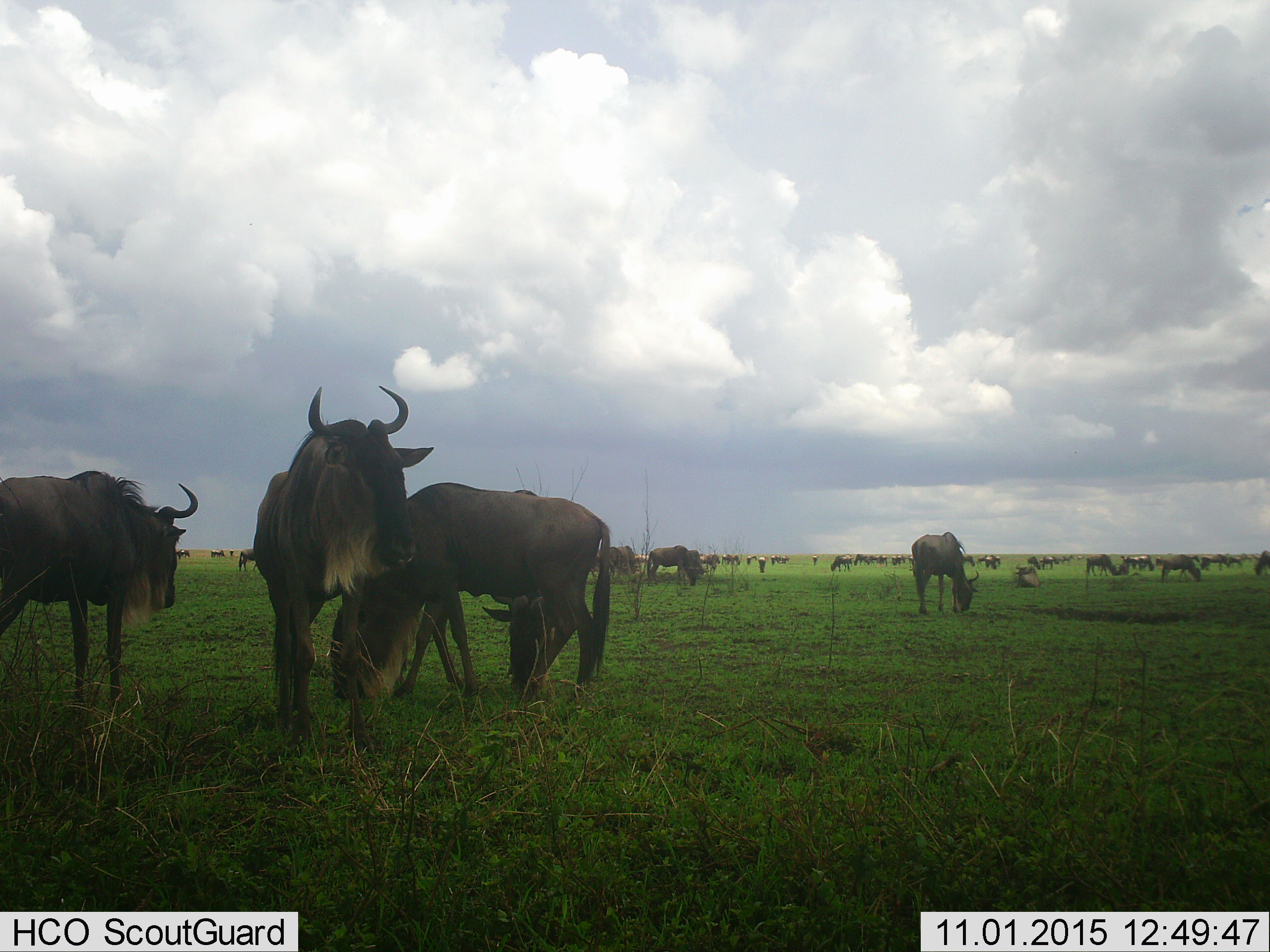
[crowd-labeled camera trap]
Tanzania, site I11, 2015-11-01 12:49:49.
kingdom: Animalia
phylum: Chordata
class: Mammalia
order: Artiodactyla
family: Bovidae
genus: Connochaetes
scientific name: Connochaetes taurinus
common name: blue wildebeest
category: wildebeest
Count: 51+.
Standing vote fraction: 88%.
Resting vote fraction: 12%.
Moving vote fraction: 62%.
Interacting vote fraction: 12%.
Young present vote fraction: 12%.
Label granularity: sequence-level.